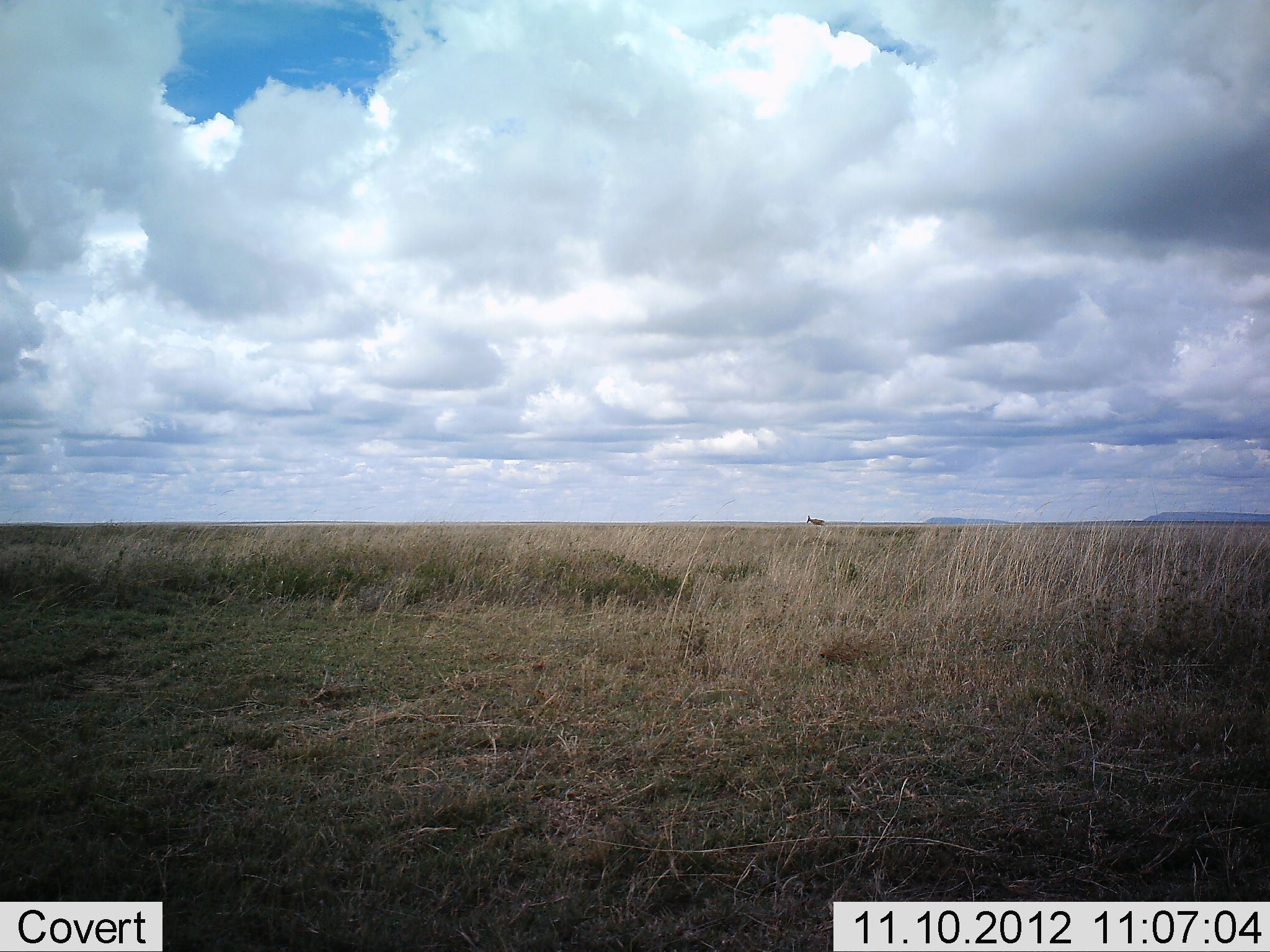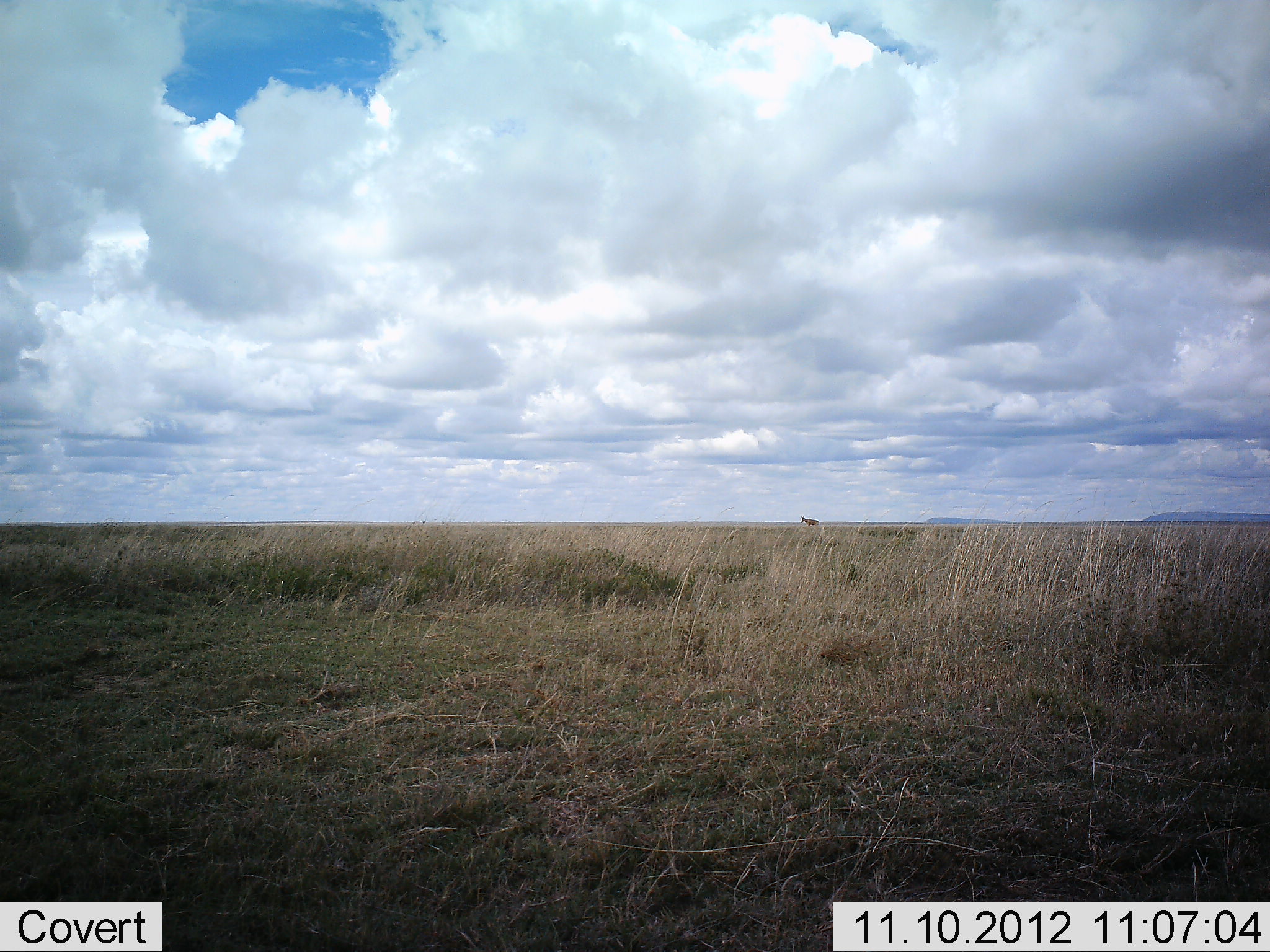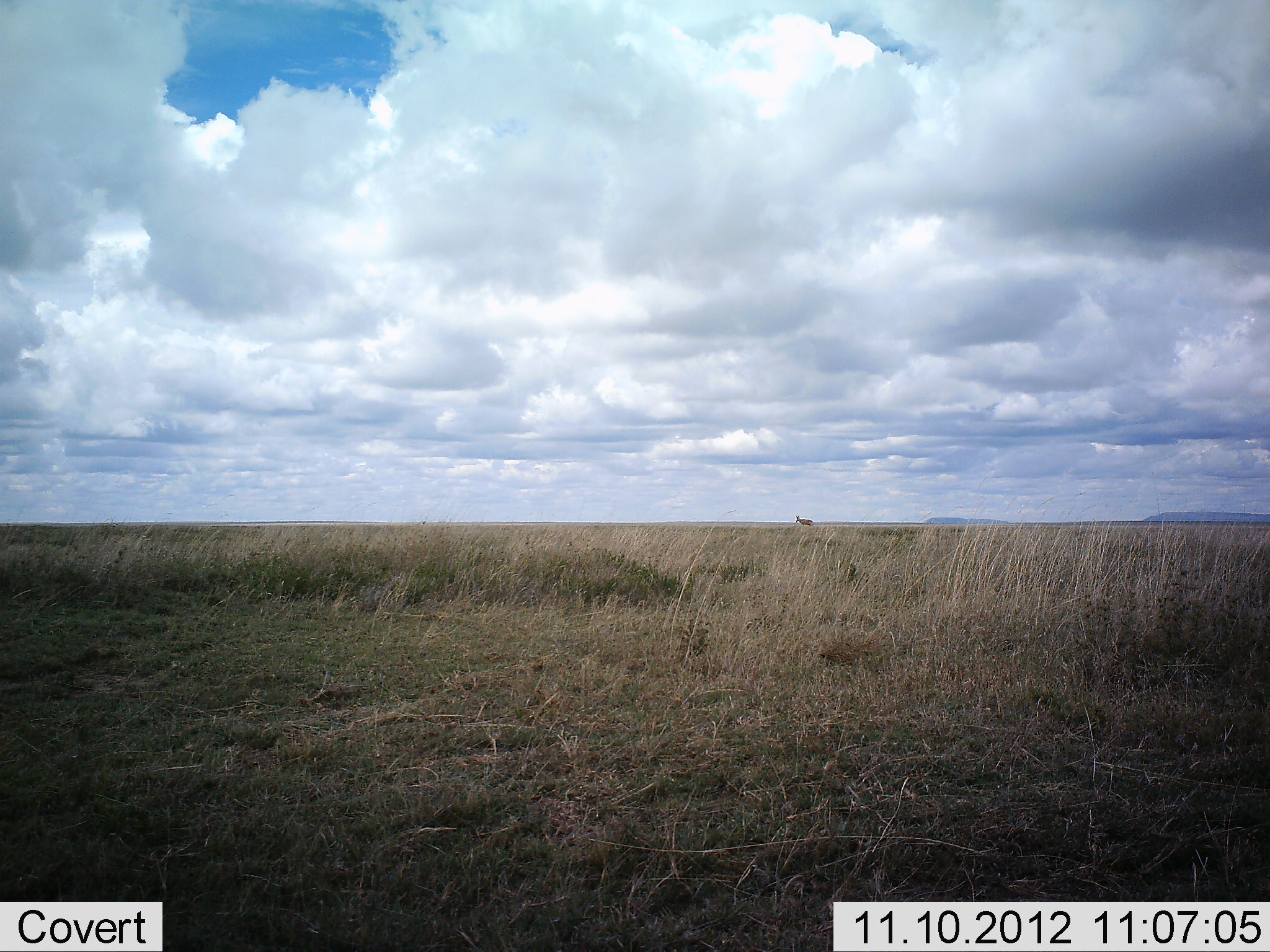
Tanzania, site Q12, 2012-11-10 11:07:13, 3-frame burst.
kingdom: Animalia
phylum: Chordata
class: Mammalia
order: Artiodactyla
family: Bovidae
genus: Alcelaphus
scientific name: Alcelaphus buselaphus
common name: hartebeest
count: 1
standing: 0%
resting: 0%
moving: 100%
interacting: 0%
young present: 0%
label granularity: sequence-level